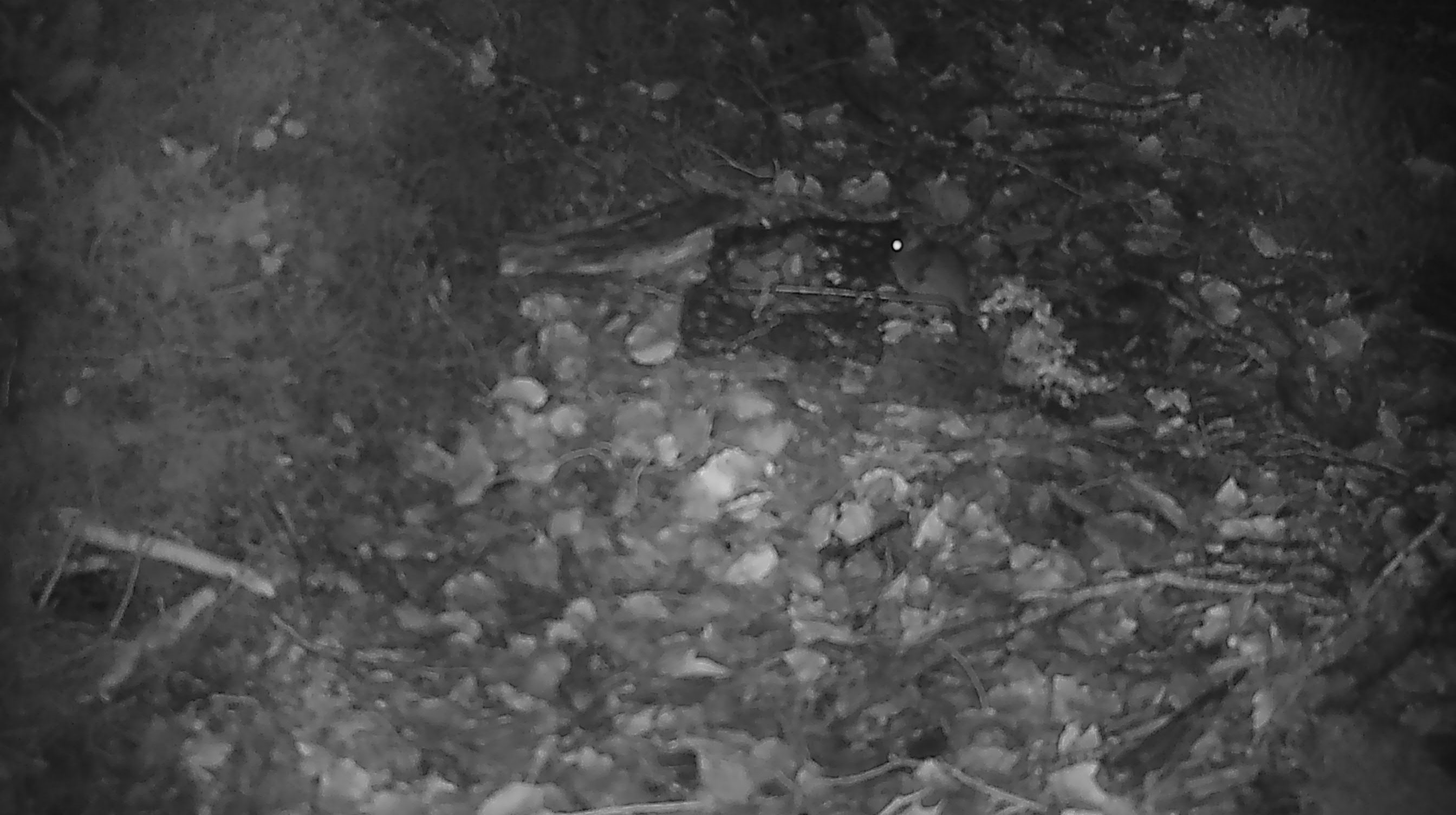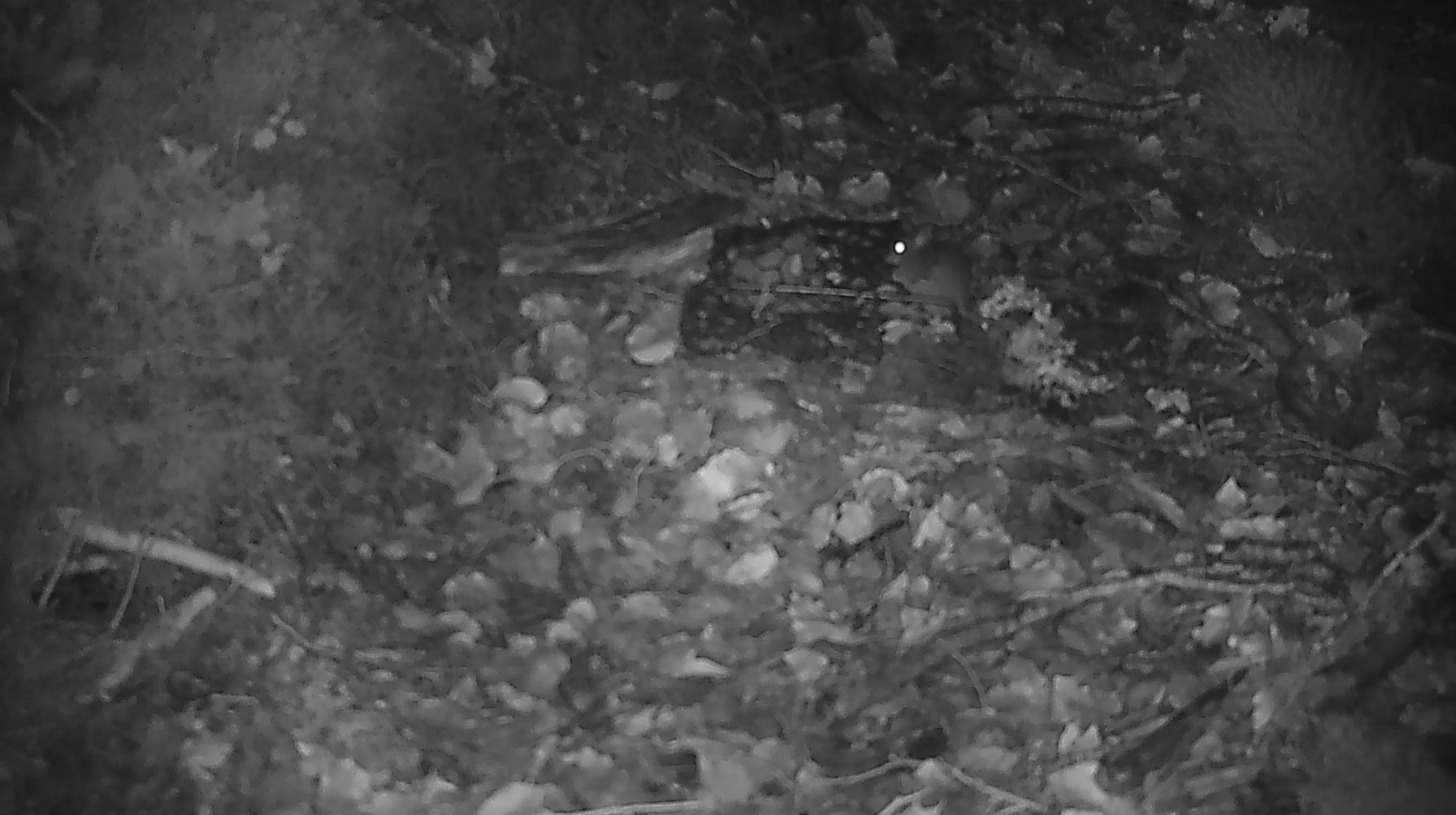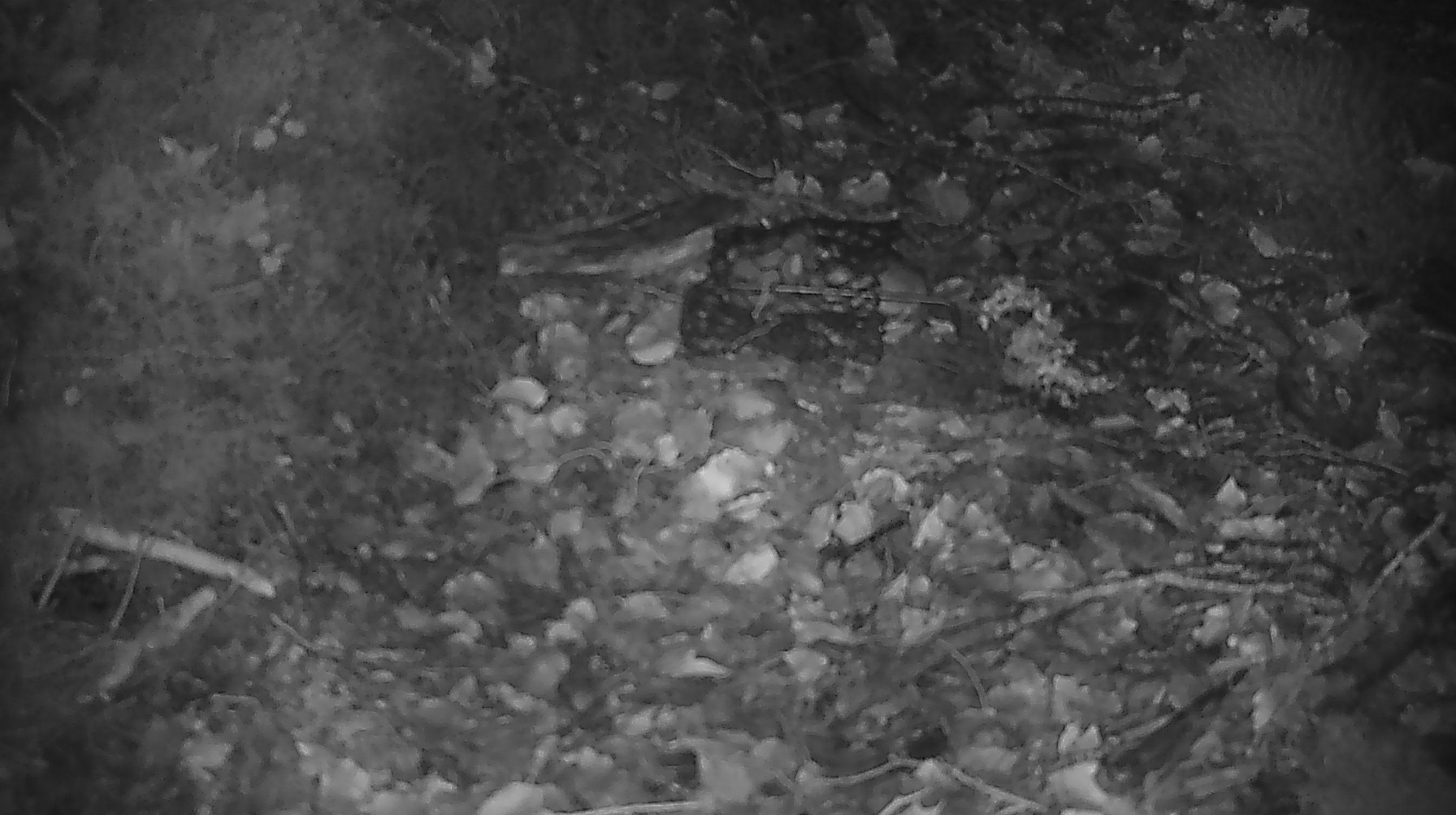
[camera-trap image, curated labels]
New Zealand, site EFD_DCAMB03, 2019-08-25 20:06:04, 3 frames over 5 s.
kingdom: Animalia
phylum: Chordata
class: Mammalia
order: Rodentia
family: Muridae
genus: Mus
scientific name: Mus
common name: mouse